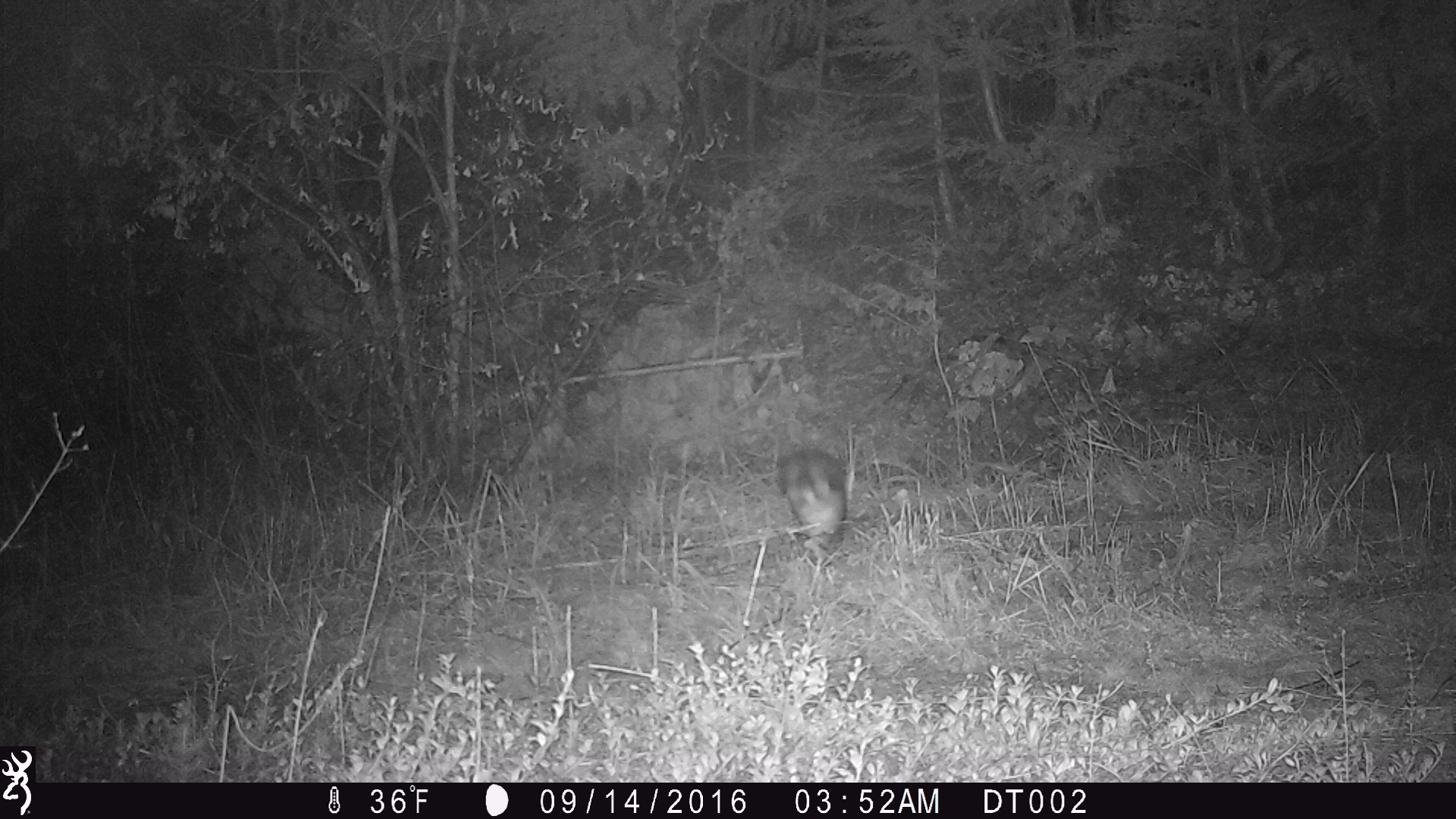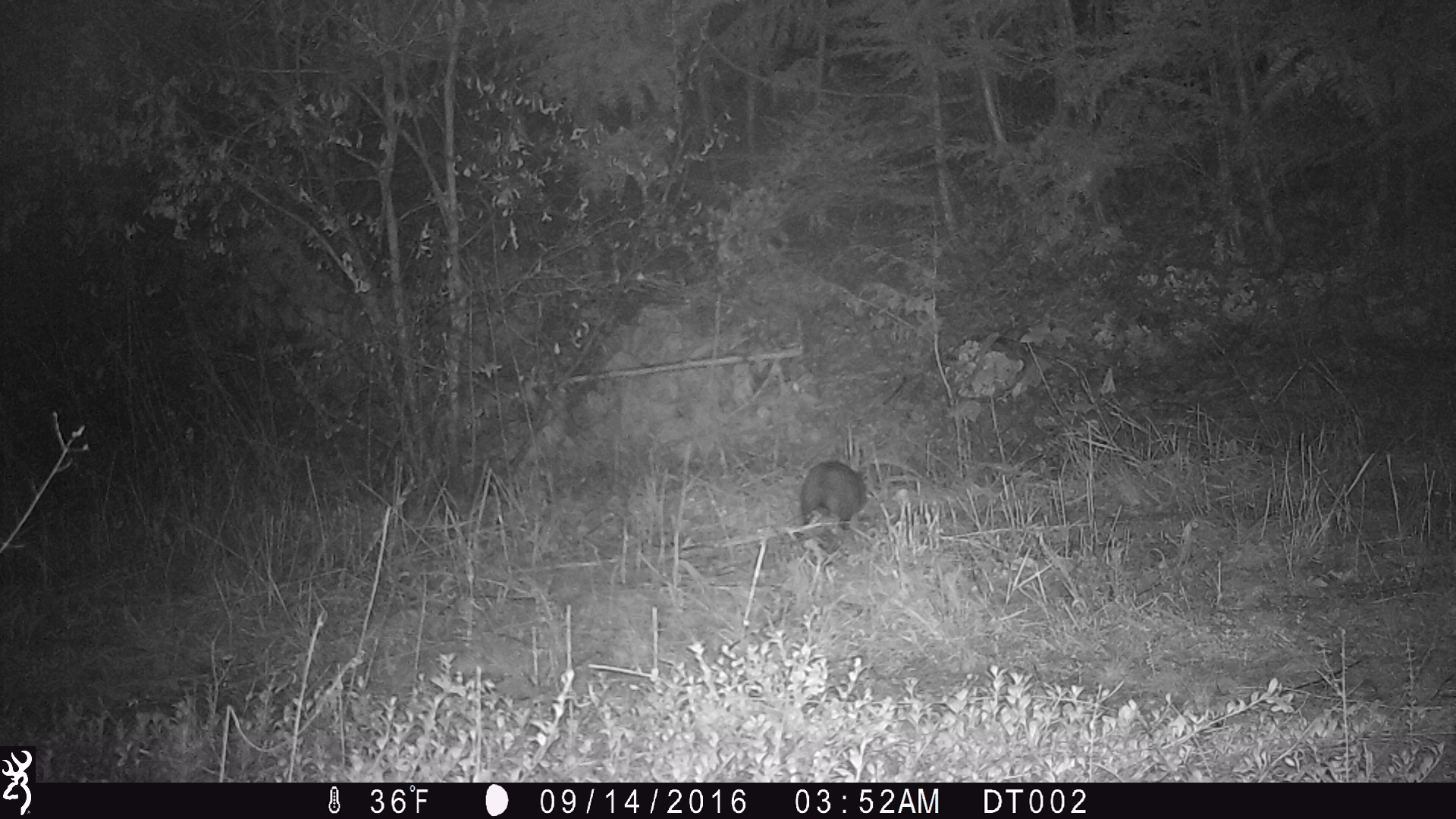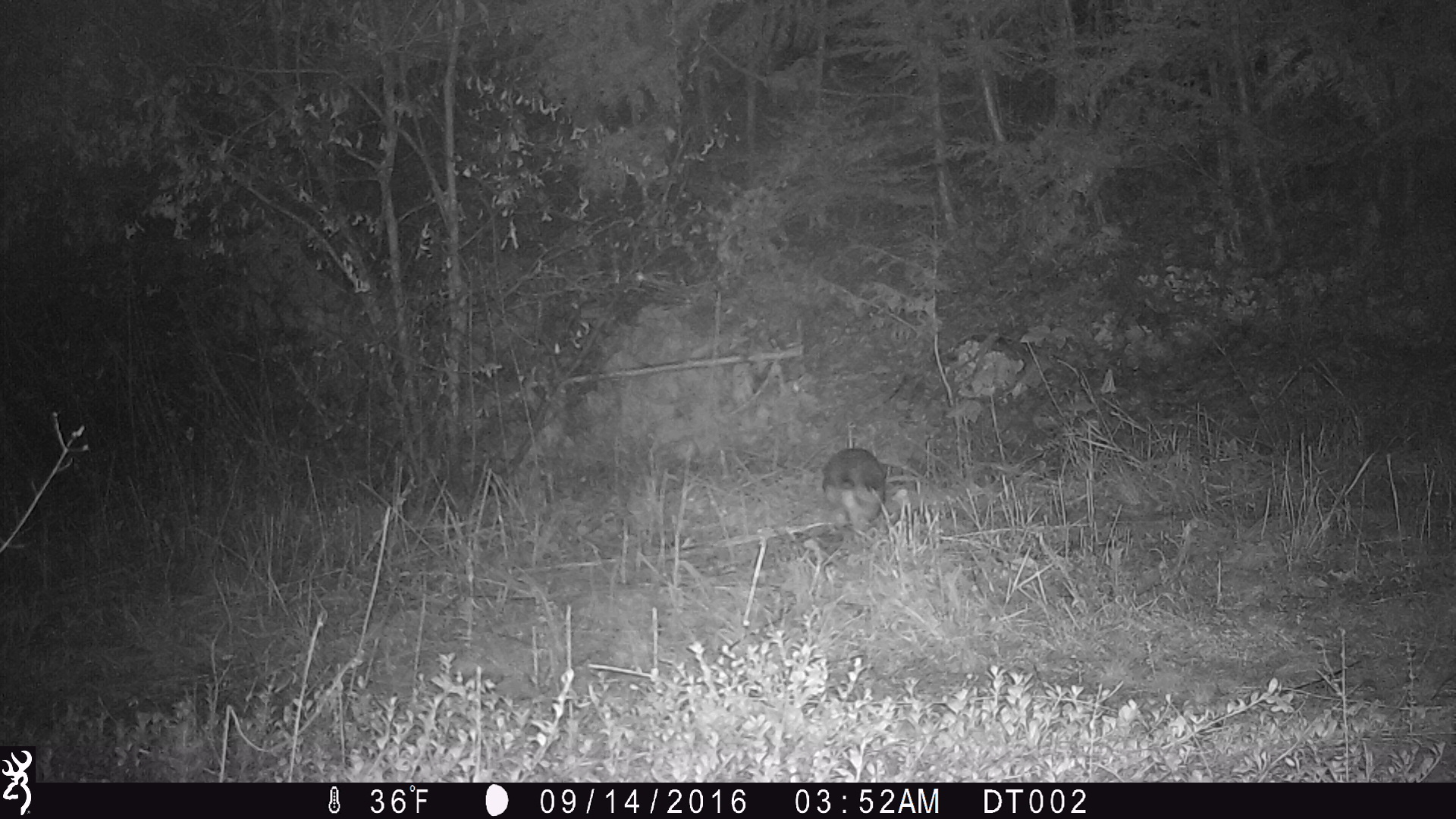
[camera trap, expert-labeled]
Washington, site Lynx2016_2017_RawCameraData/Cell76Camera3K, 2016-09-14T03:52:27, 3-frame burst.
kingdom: Animalia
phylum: Chordata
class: Mammalia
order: Lagomorpha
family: Leporidae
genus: Lepus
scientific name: Lepus americanus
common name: snowshoe hare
Lepus americanus (snowshoe hare). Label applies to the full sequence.